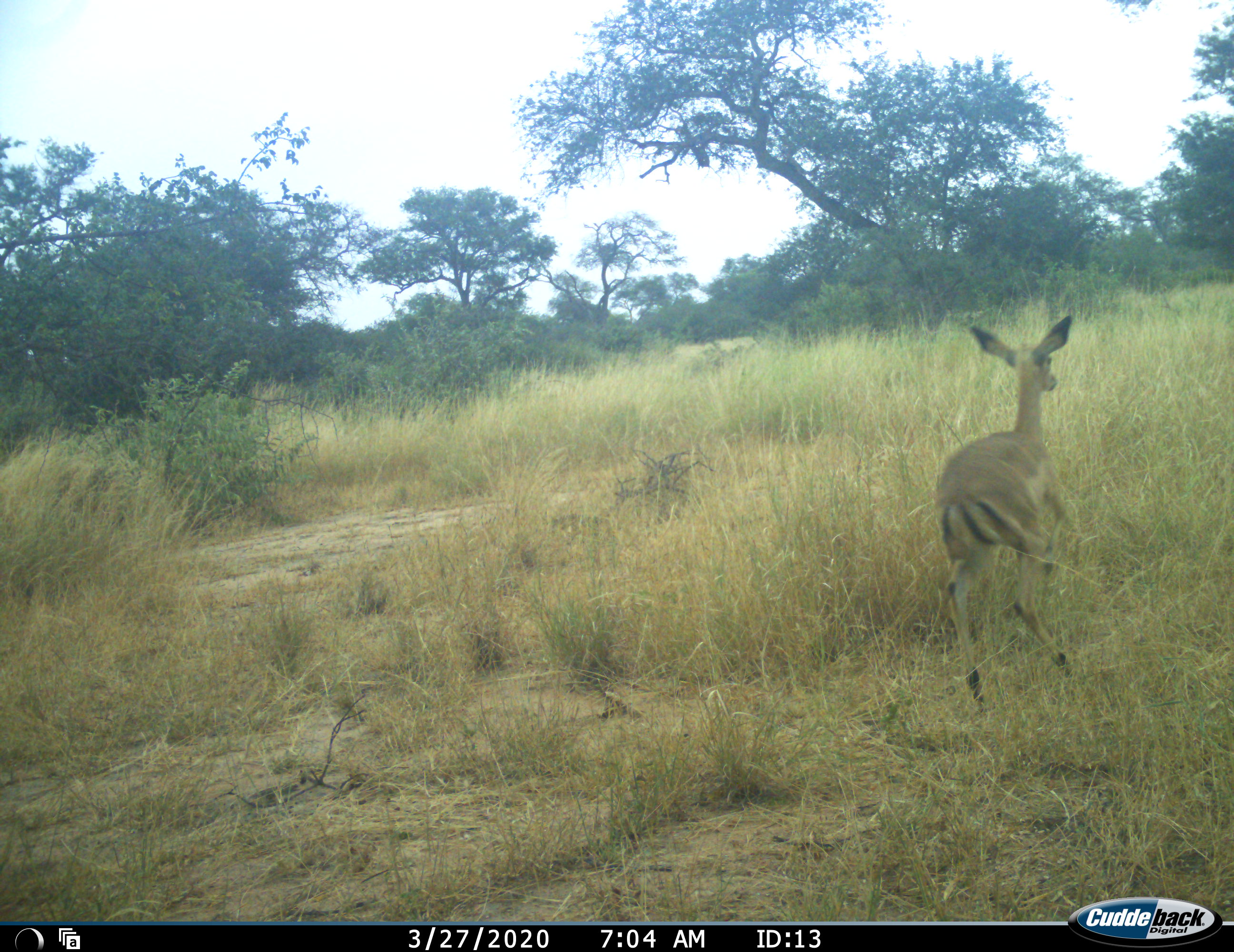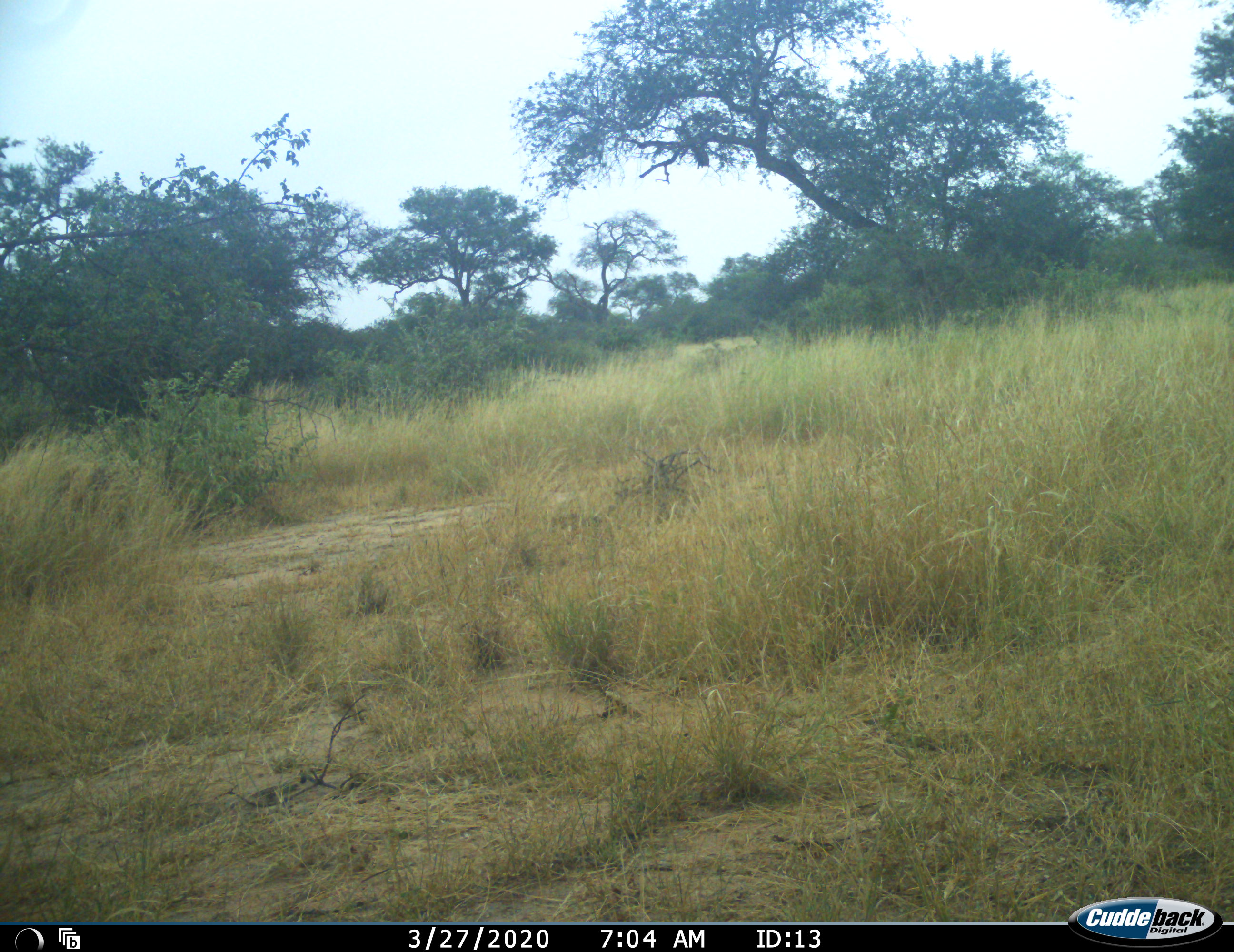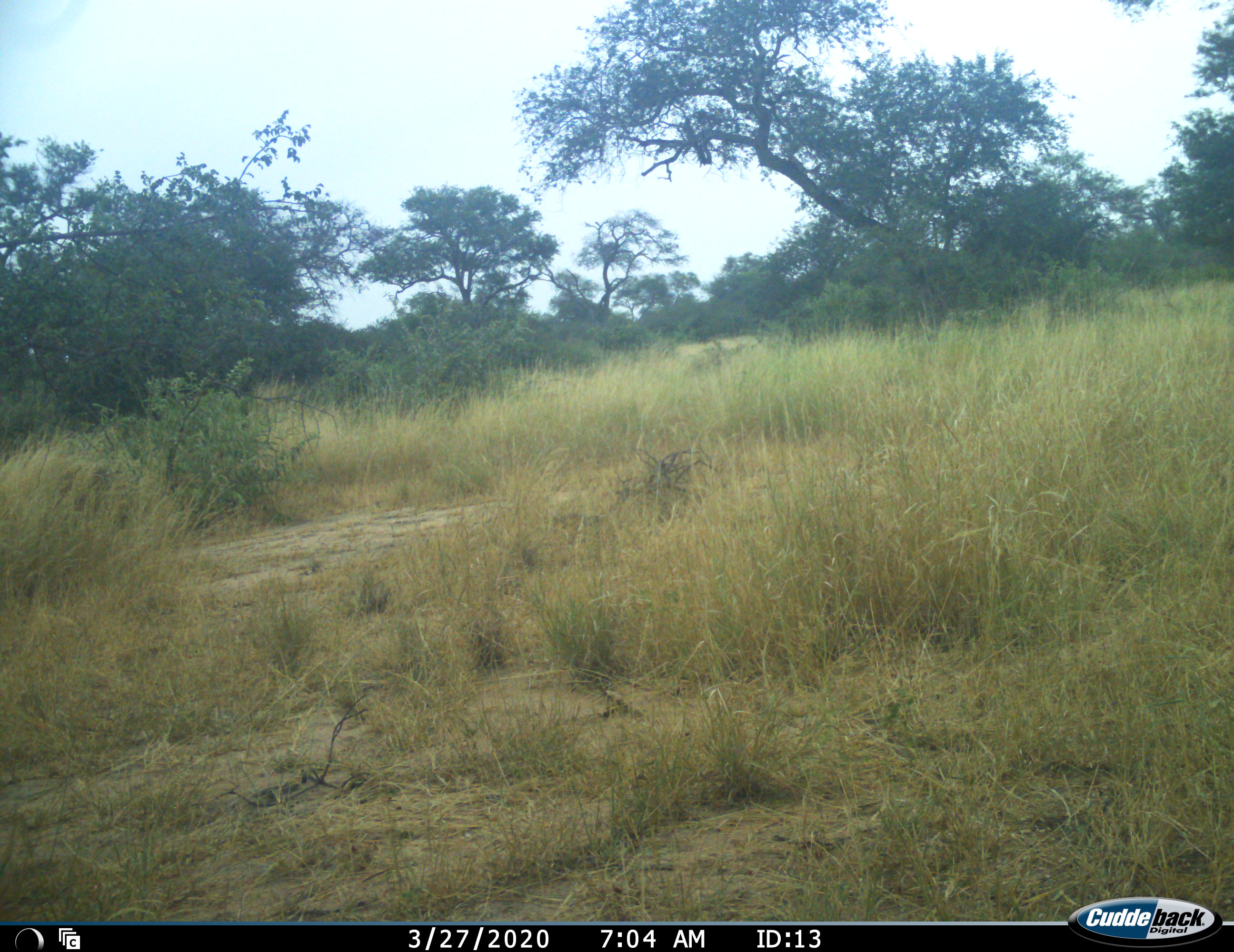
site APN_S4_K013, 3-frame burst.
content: unidentified animal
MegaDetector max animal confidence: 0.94